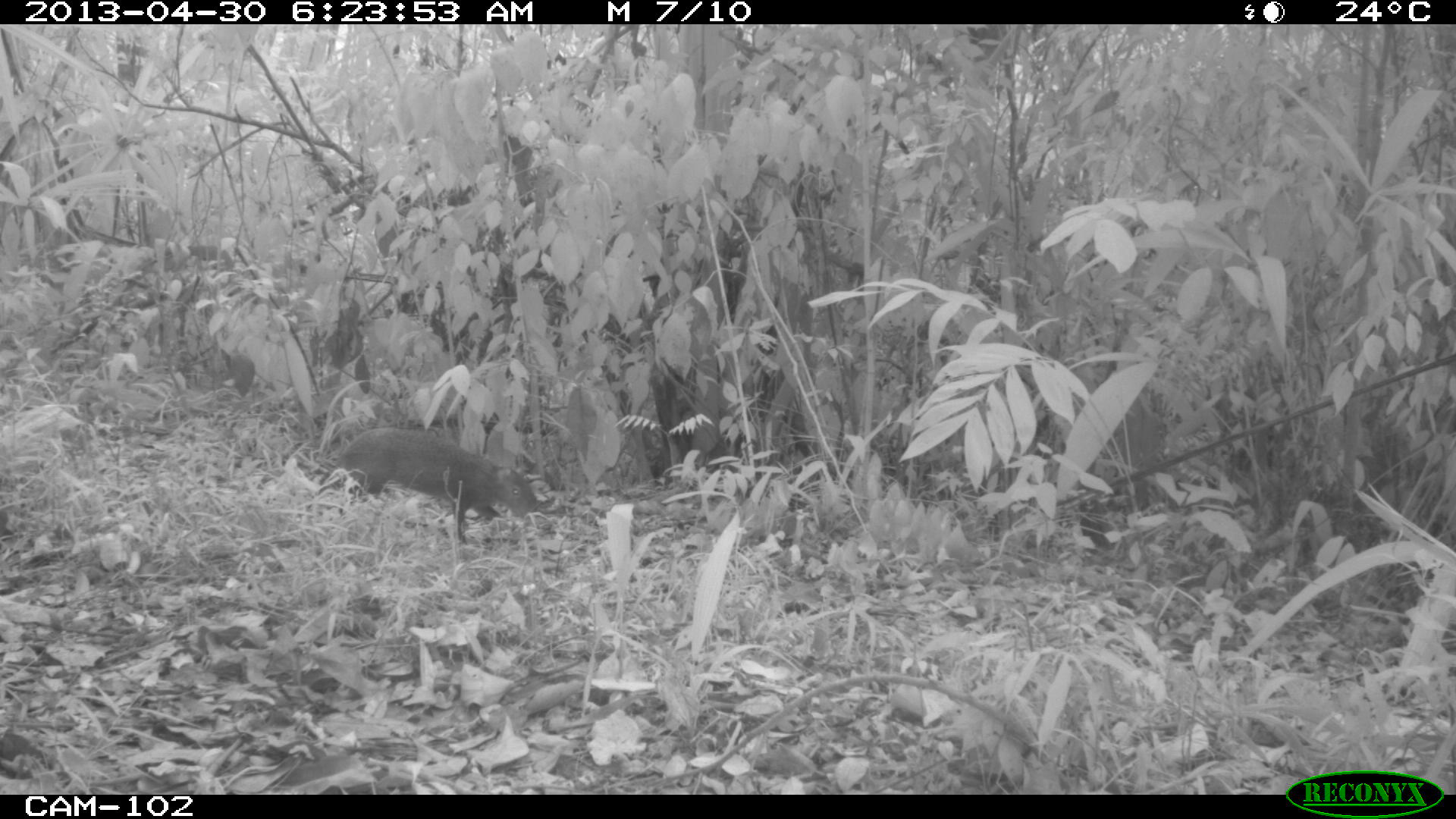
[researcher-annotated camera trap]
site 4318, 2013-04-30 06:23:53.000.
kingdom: Animalia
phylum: Chordata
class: Mammalia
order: Rodentia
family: Dasyproctidae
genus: Dasyprocta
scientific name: Dasyprocta punctata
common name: central american agouti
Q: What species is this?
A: Dasyprocta punctata (central american agouti).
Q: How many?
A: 1.